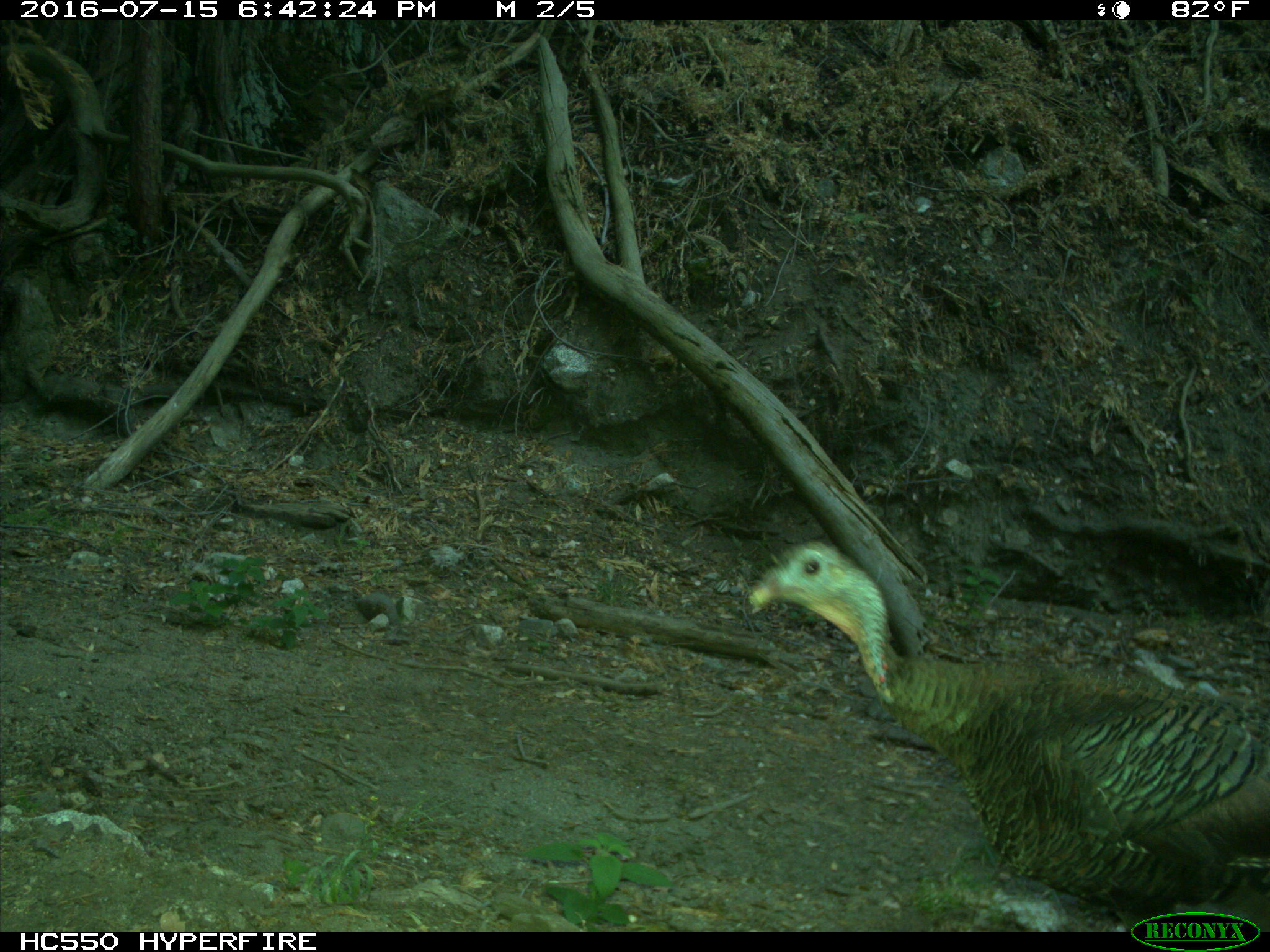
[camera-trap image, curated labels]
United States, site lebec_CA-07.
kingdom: Animalia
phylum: Chordata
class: Aves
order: Galliformes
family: Phasianidae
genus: Meleagris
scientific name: Meleagris gallopavo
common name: wild turkey